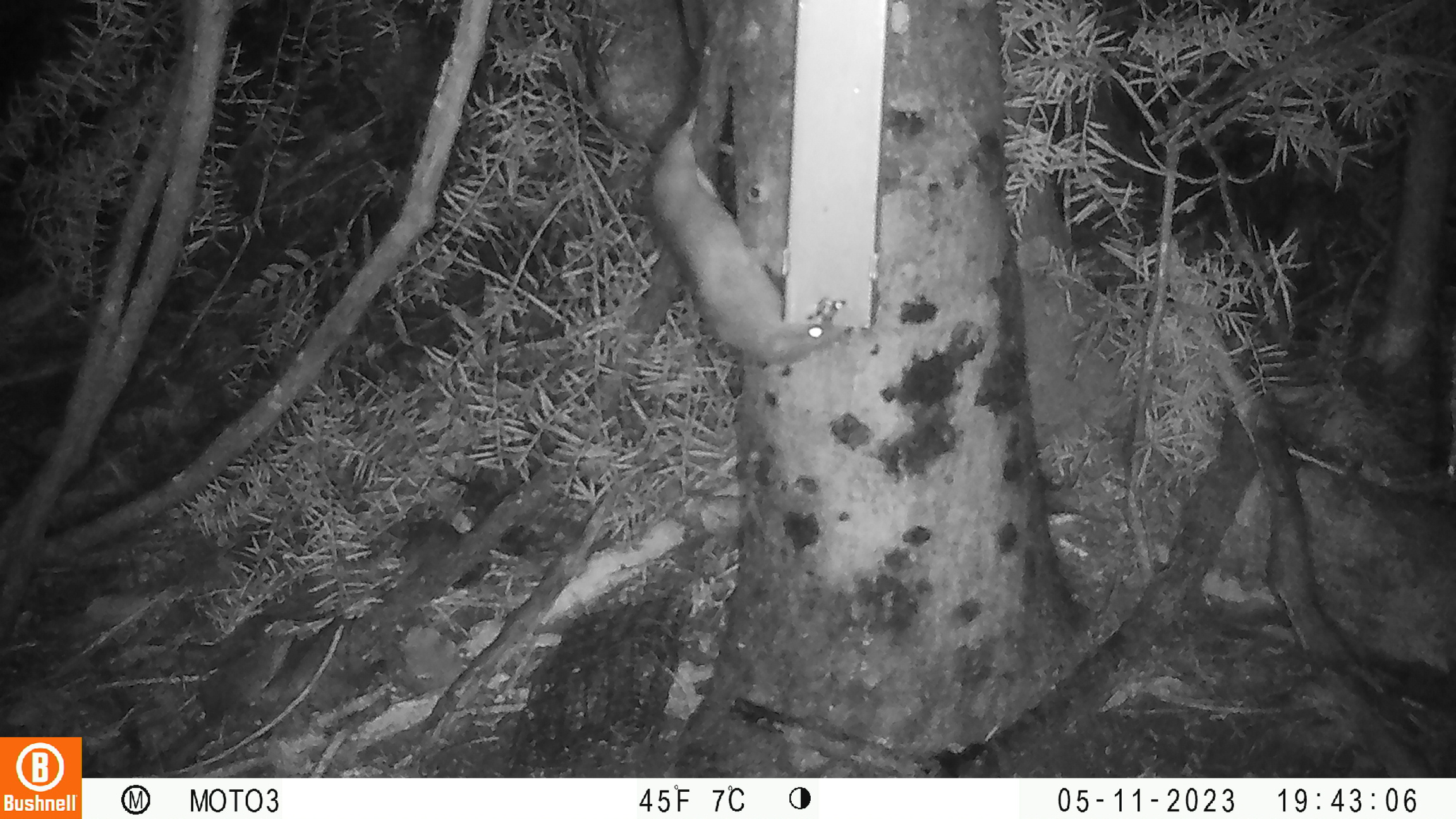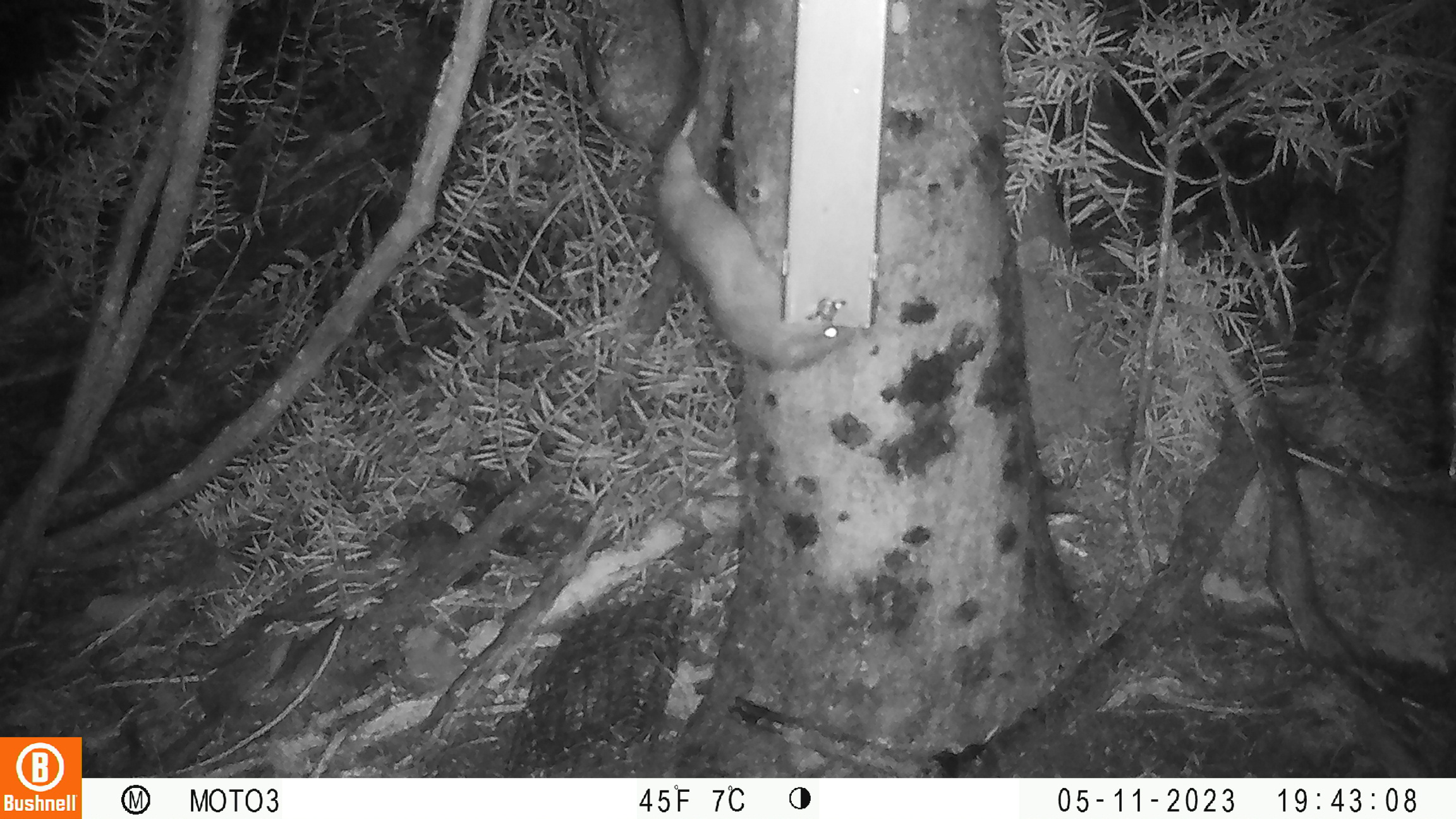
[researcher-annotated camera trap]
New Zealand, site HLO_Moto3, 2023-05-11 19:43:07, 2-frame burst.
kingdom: Animalia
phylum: Chordata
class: Mammalia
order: Rodentia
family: Muridae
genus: Rattus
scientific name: Rattus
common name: rat